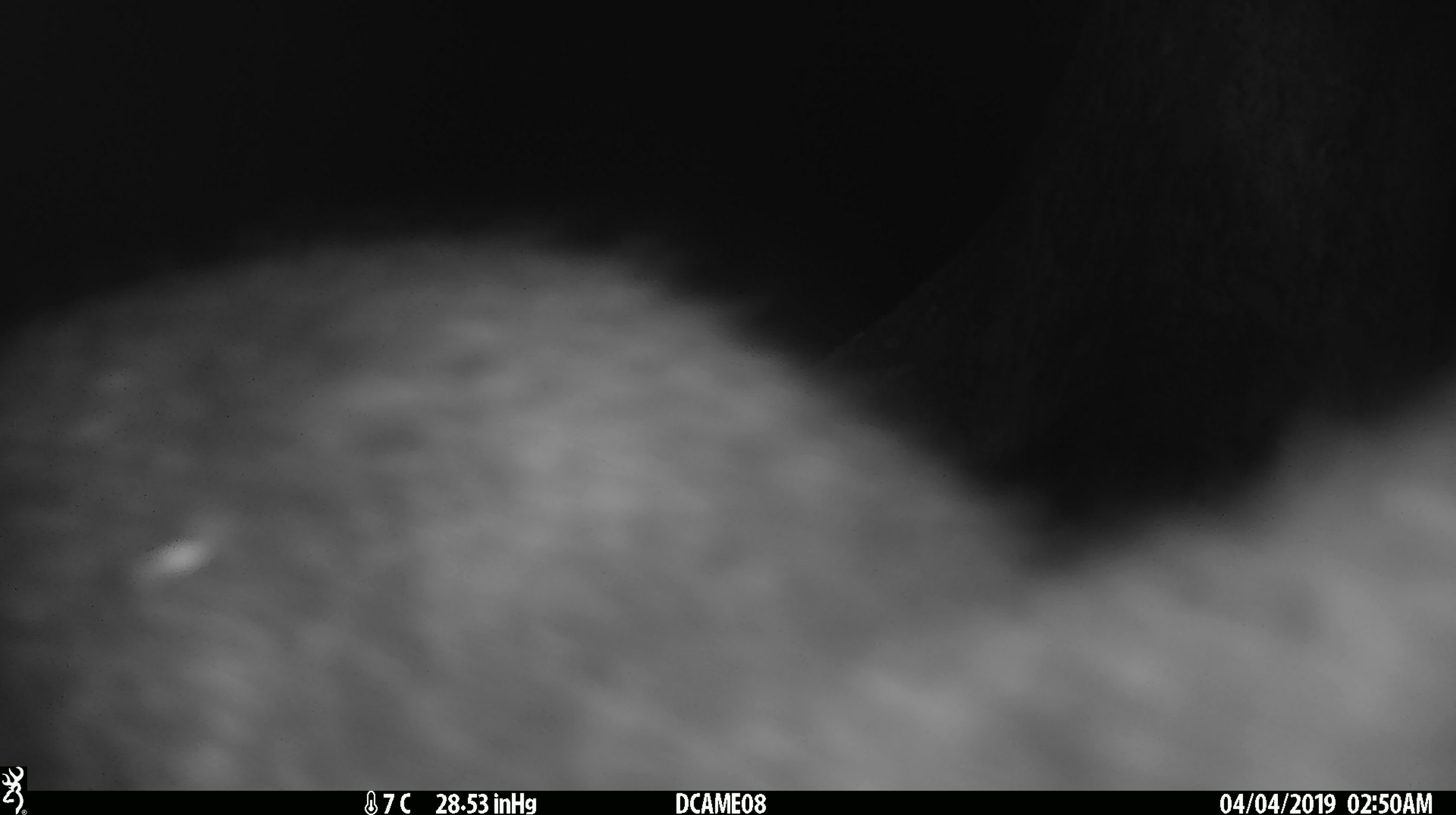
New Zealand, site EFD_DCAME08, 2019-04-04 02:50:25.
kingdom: Animalia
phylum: Chordata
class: Mammalia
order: Diprotodontia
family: Phalangeridae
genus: Trichosurus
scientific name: Trichosurus vulpecula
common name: common brushtail possum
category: possum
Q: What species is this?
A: Possum (common brushtail possum) (Trichosurus vulpecula).